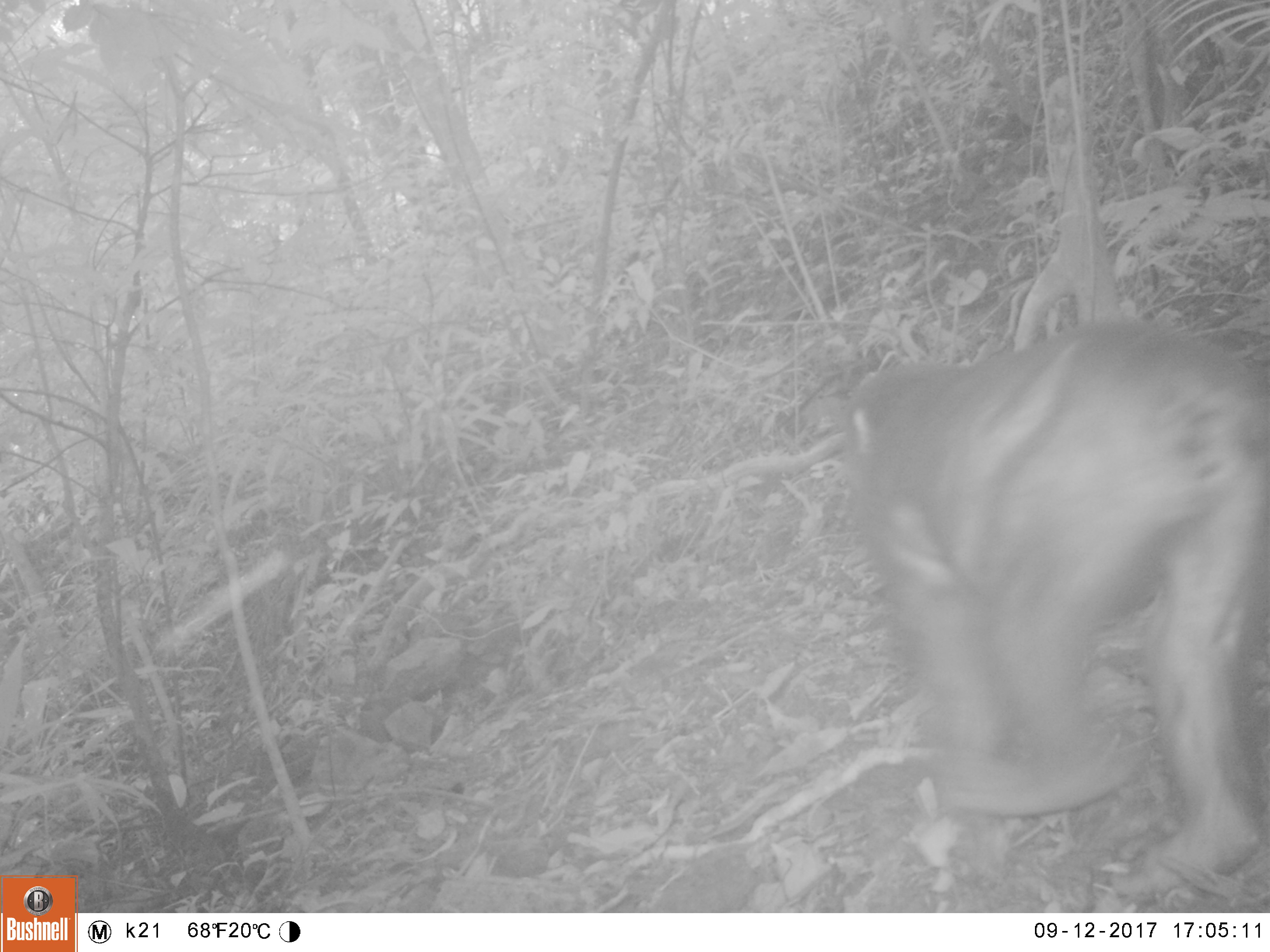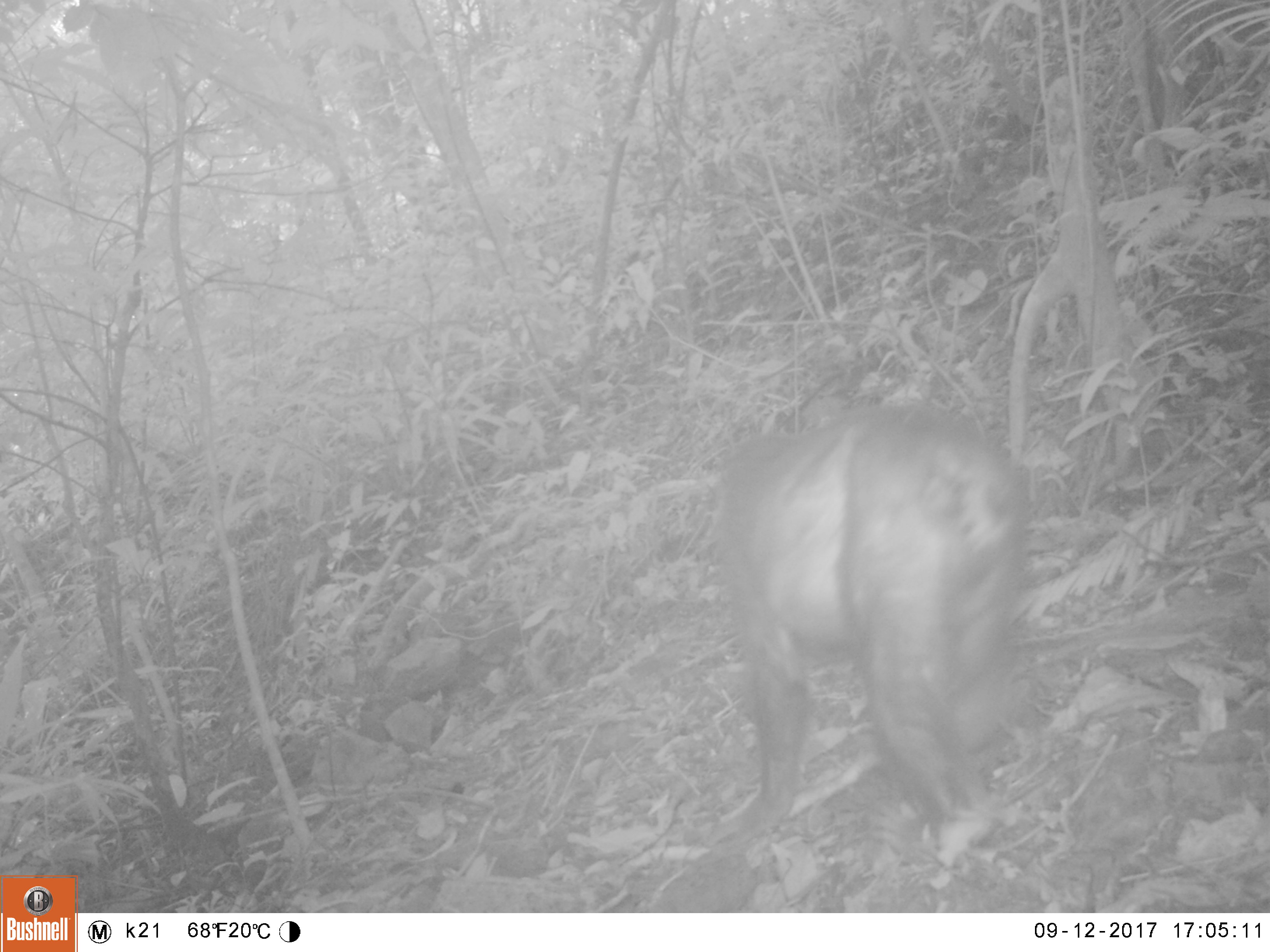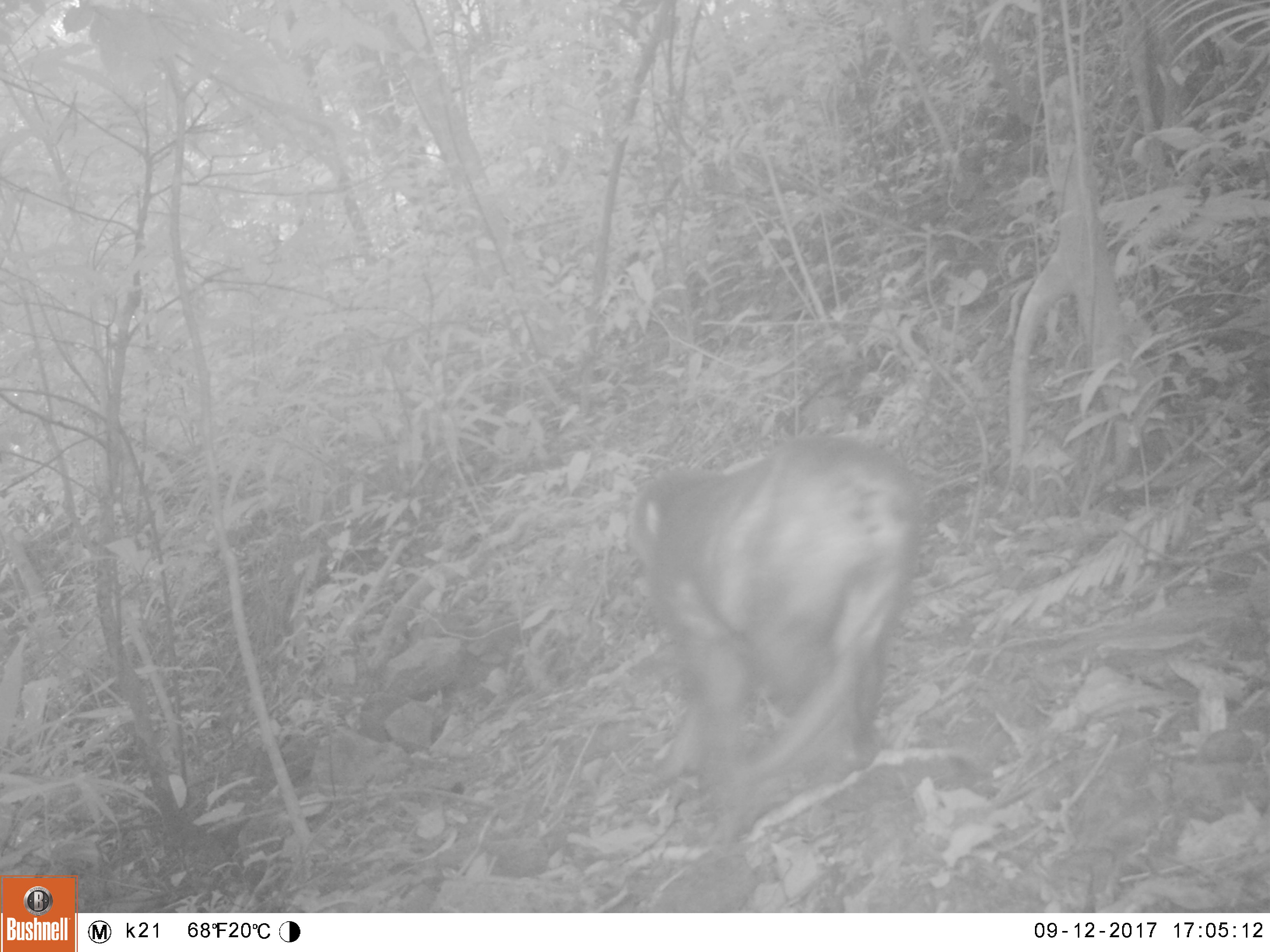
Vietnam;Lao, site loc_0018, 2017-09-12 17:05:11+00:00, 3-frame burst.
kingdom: Animalia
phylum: Chordata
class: Mammalia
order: Primates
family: Cercopithecidae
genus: Macaca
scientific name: Macaca arctoides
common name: stump-tailed macaque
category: stump tailed macaque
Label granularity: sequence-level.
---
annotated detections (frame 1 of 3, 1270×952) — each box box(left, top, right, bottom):
stump tailed macaque: box(835, 317, 1270, 899)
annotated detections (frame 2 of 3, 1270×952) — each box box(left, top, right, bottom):
stump tailed macaque: box(700, 401, 1033, 866)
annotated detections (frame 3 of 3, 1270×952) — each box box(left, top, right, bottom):
stump tailed macaque: box(623, 432, 925, 846)